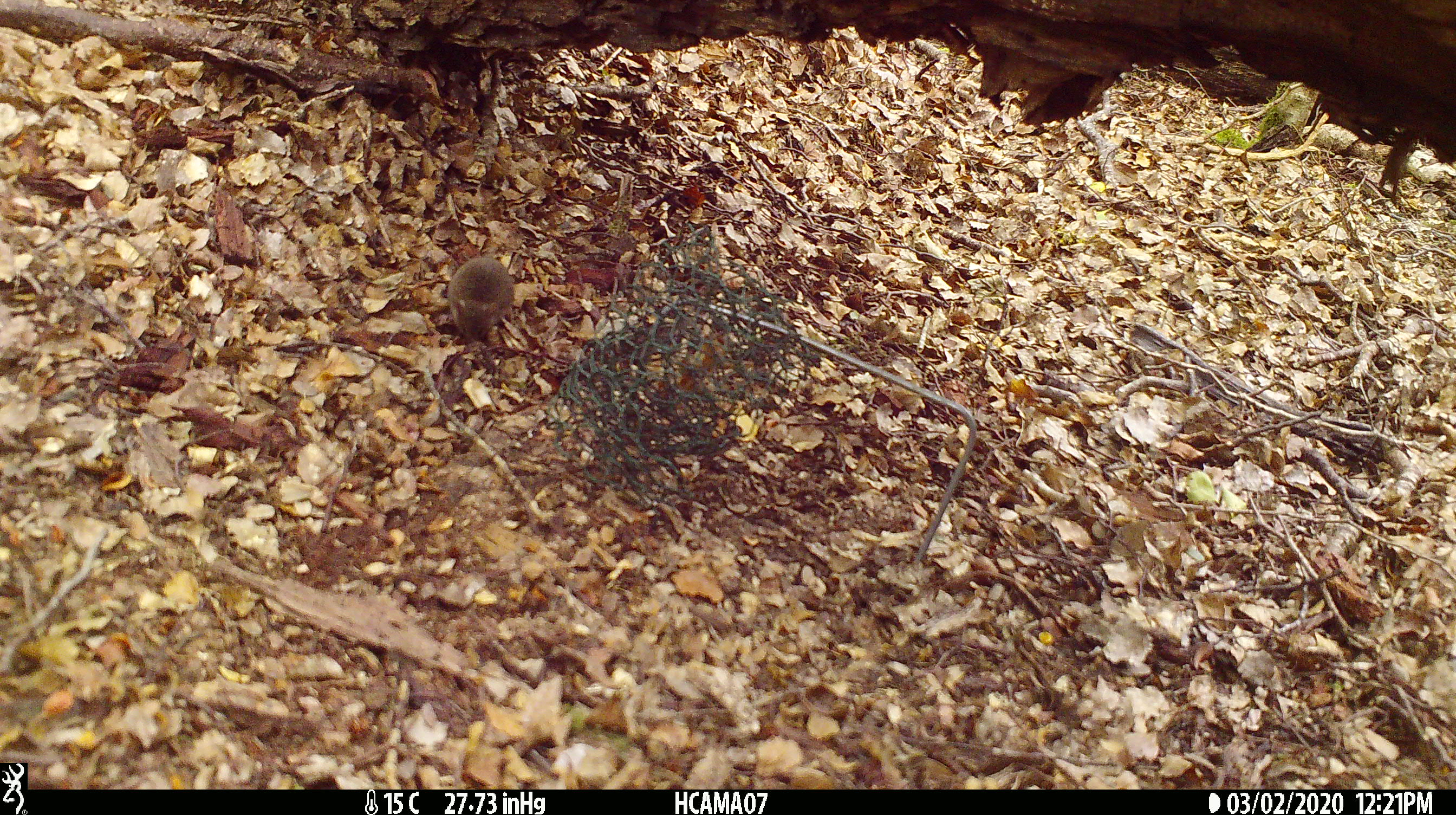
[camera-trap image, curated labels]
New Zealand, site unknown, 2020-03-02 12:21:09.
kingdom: Animalia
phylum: Chordata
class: Mammalia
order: Rodentia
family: Muridae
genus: Mus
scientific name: Mus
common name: mouse